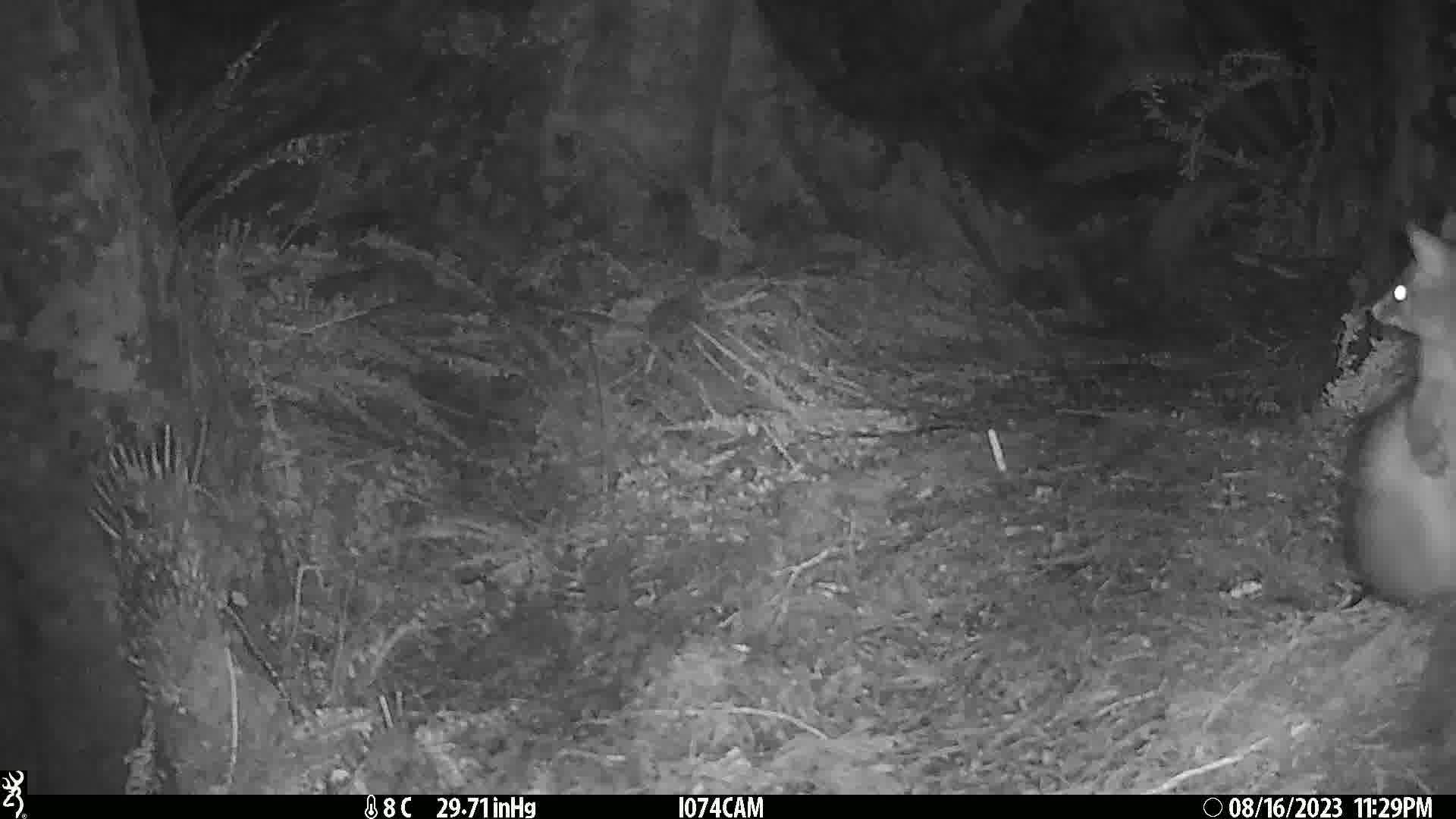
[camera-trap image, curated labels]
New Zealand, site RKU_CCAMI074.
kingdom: Animalia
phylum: Chordata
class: Mammalia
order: Diprotodontia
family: Phalangeridae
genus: Trichosurus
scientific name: Trichosurus vulpecula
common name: common brushtail possum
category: possum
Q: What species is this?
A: Possum (common brushtail possum) (Trichosurus vulpecula).